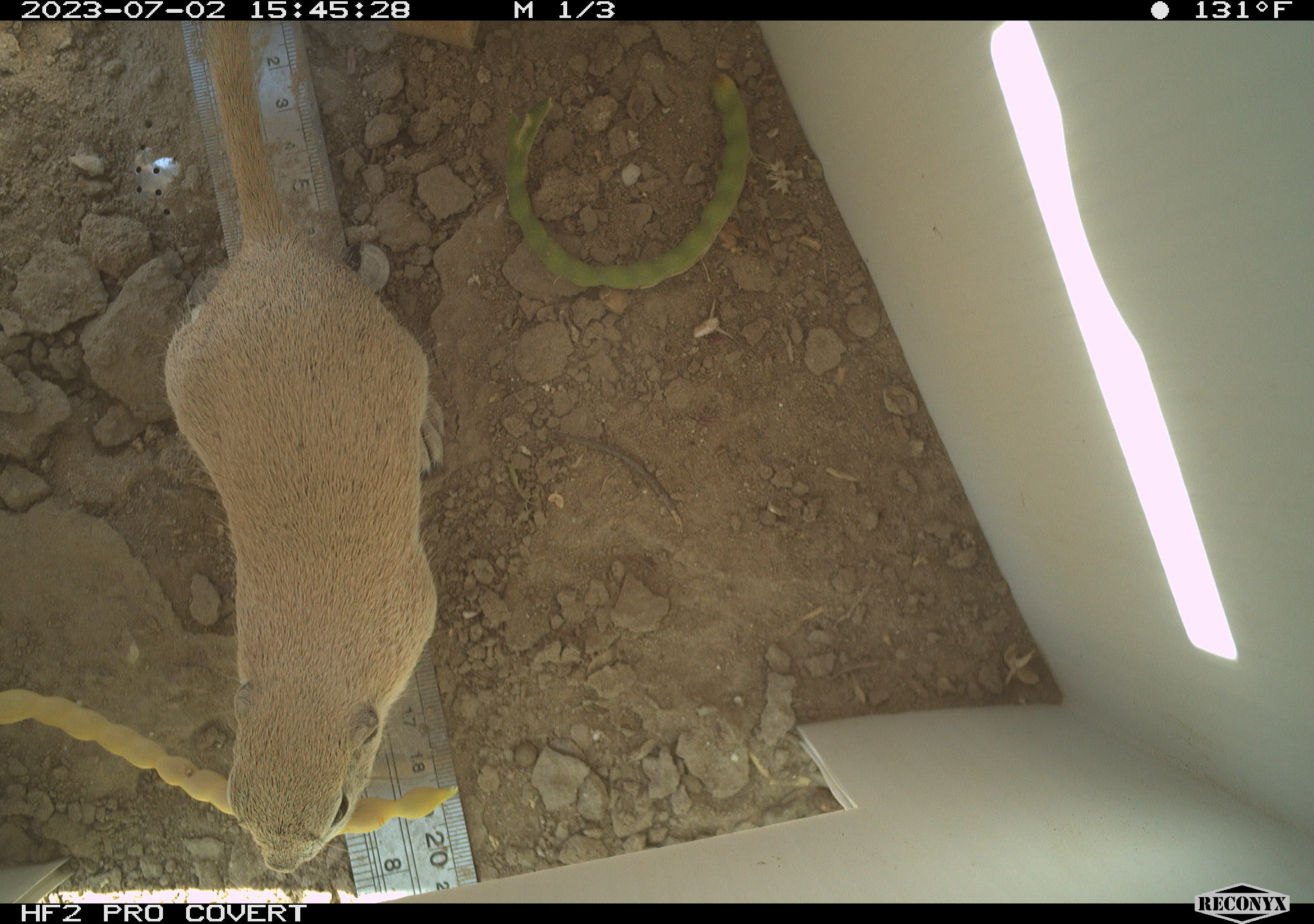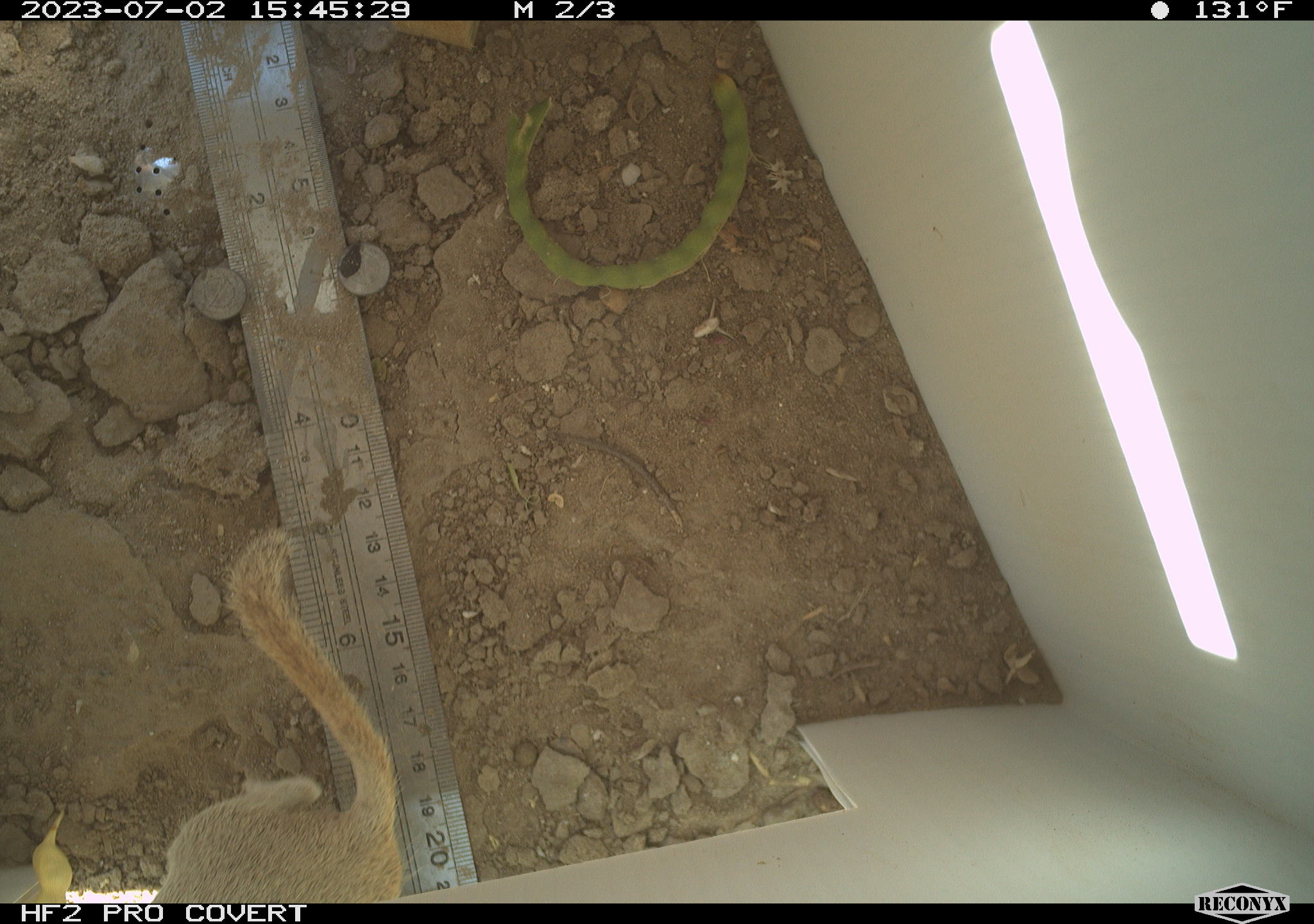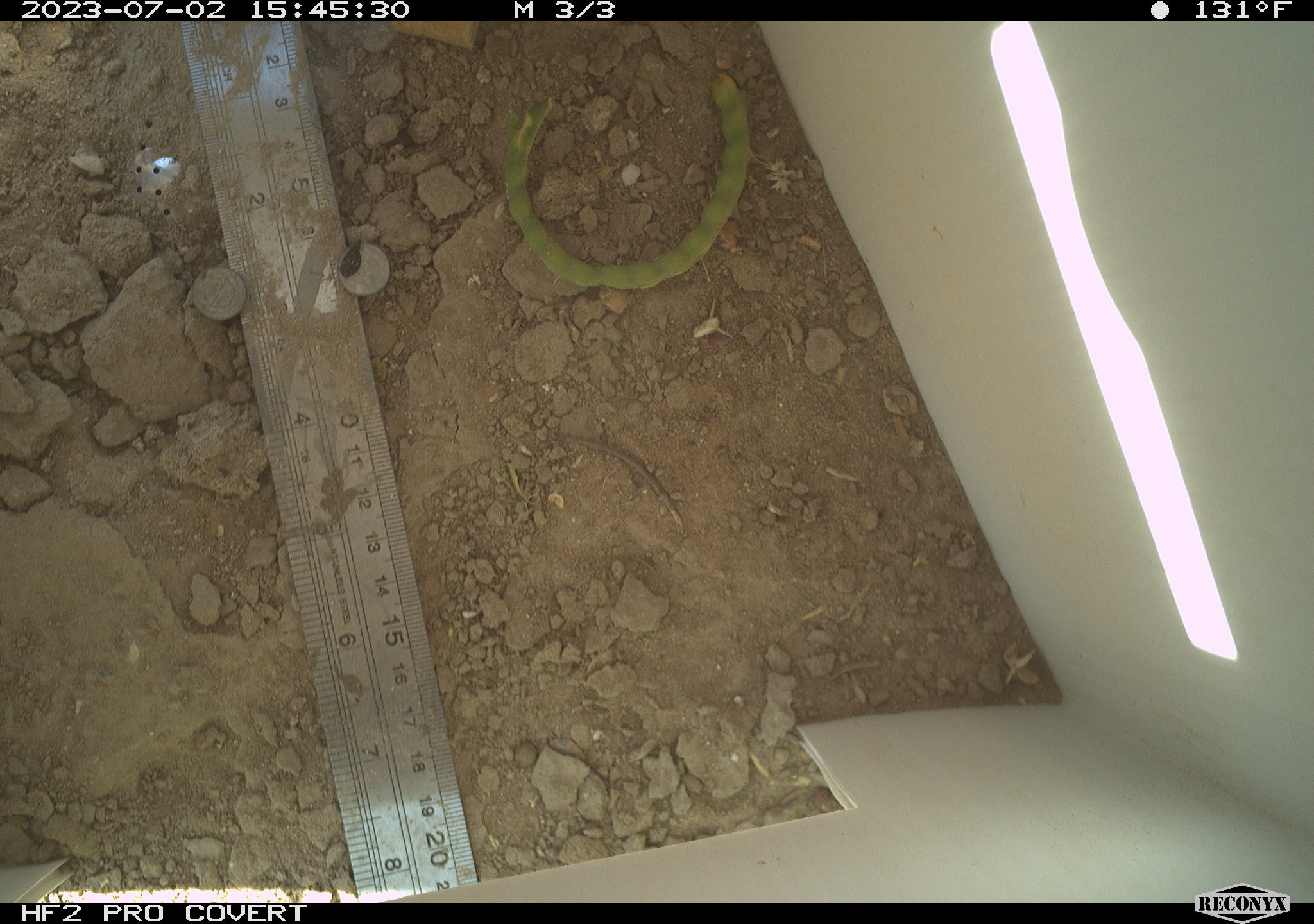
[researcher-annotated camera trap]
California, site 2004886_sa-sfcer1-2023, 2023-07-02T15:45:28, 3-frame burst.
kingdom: Animalia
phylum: Chordata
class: Mammalia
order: Rodentia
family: Sciuridae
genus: Xerospermophilus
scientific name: Xerospermophilus tereticaudus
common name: round-tailed ground squirrel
Round-tailed ground squirrel (Xerospermophilus tereticaudus).